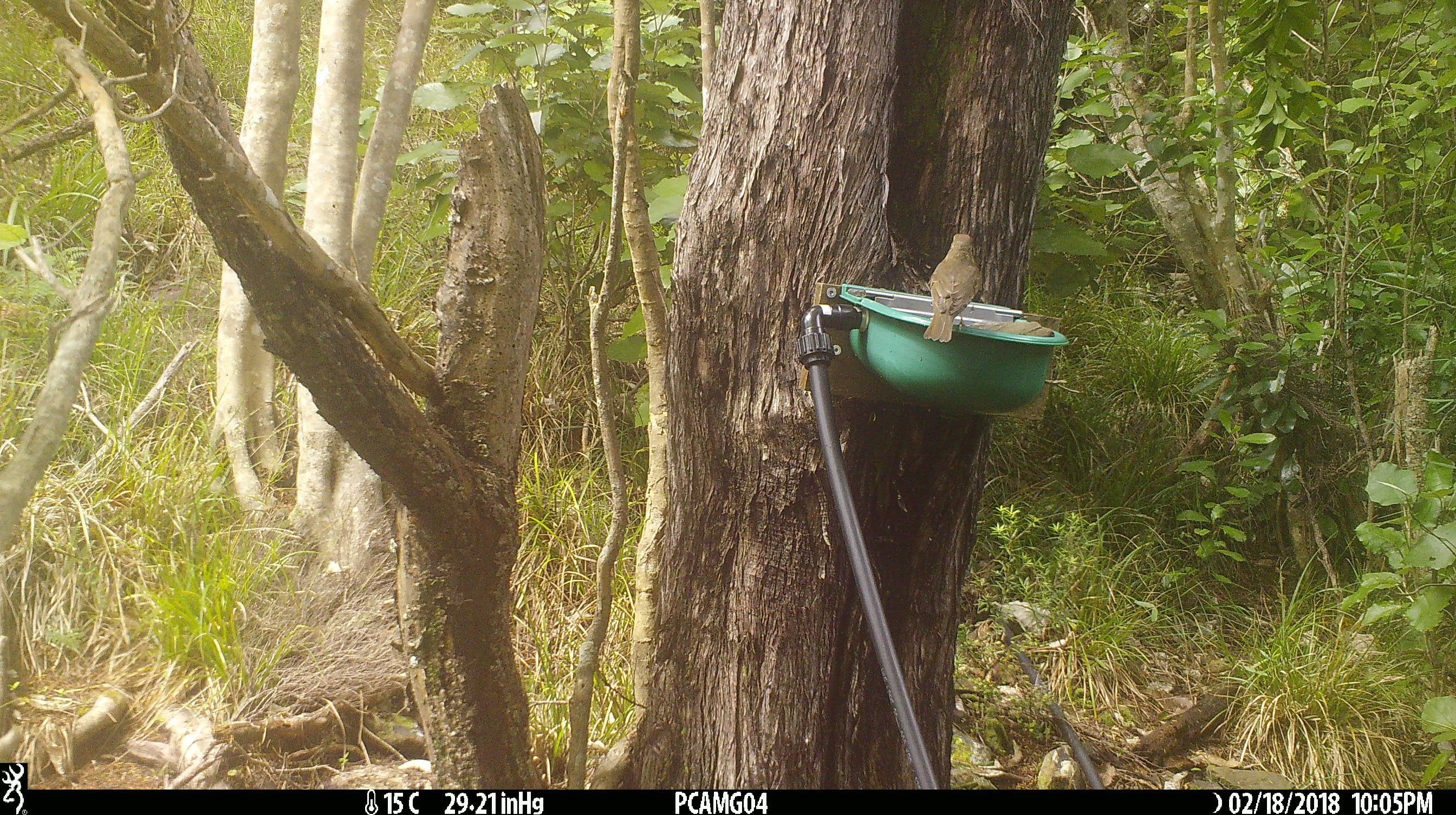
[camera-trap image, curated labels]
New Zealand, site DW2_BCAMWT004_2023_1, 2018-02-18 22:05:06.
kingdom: Animalia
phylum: Chordata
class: Aves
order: Passeriformes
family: Turdidae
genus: Turdus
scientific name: Turdus philomelos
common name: song thrush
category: thrush